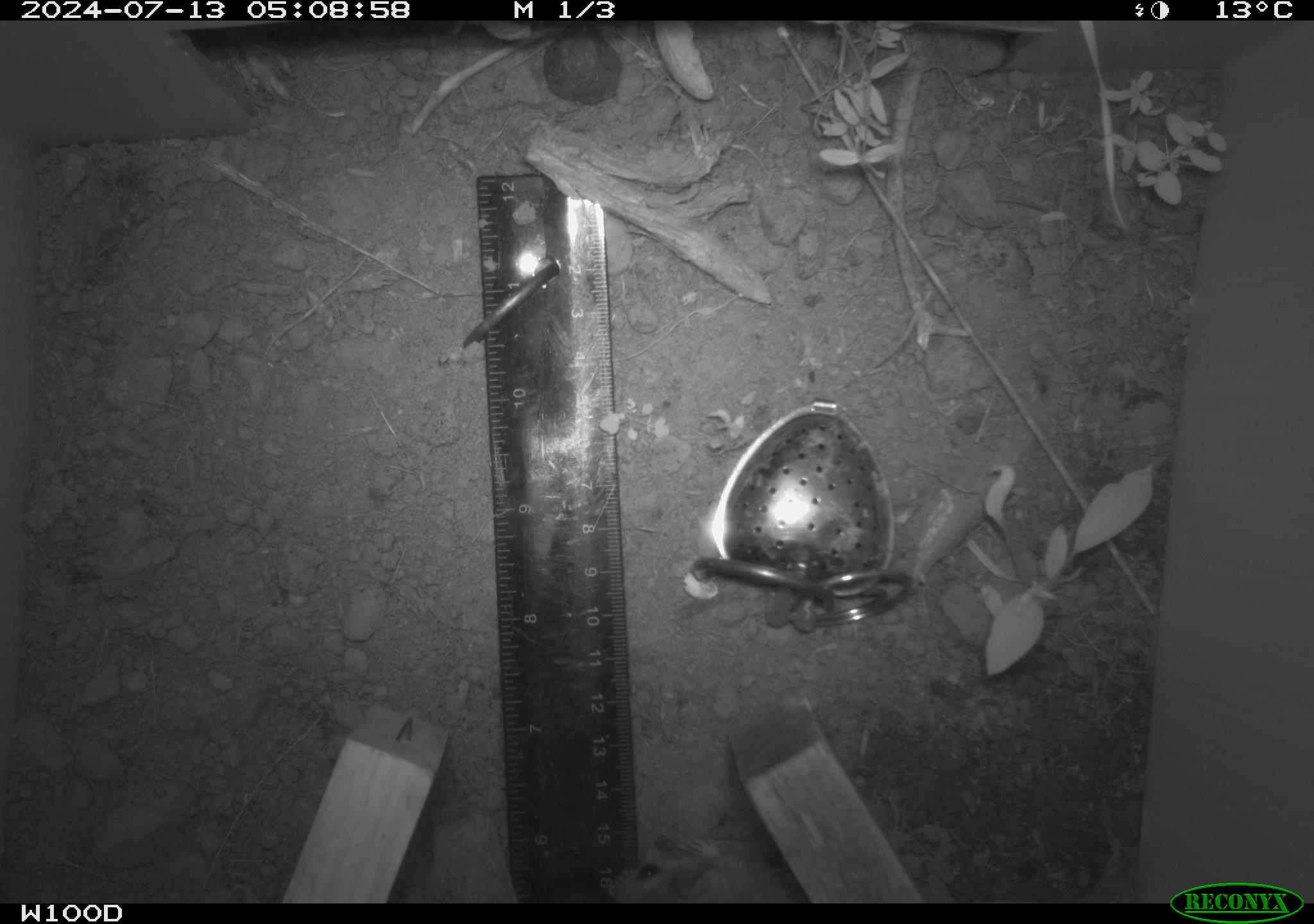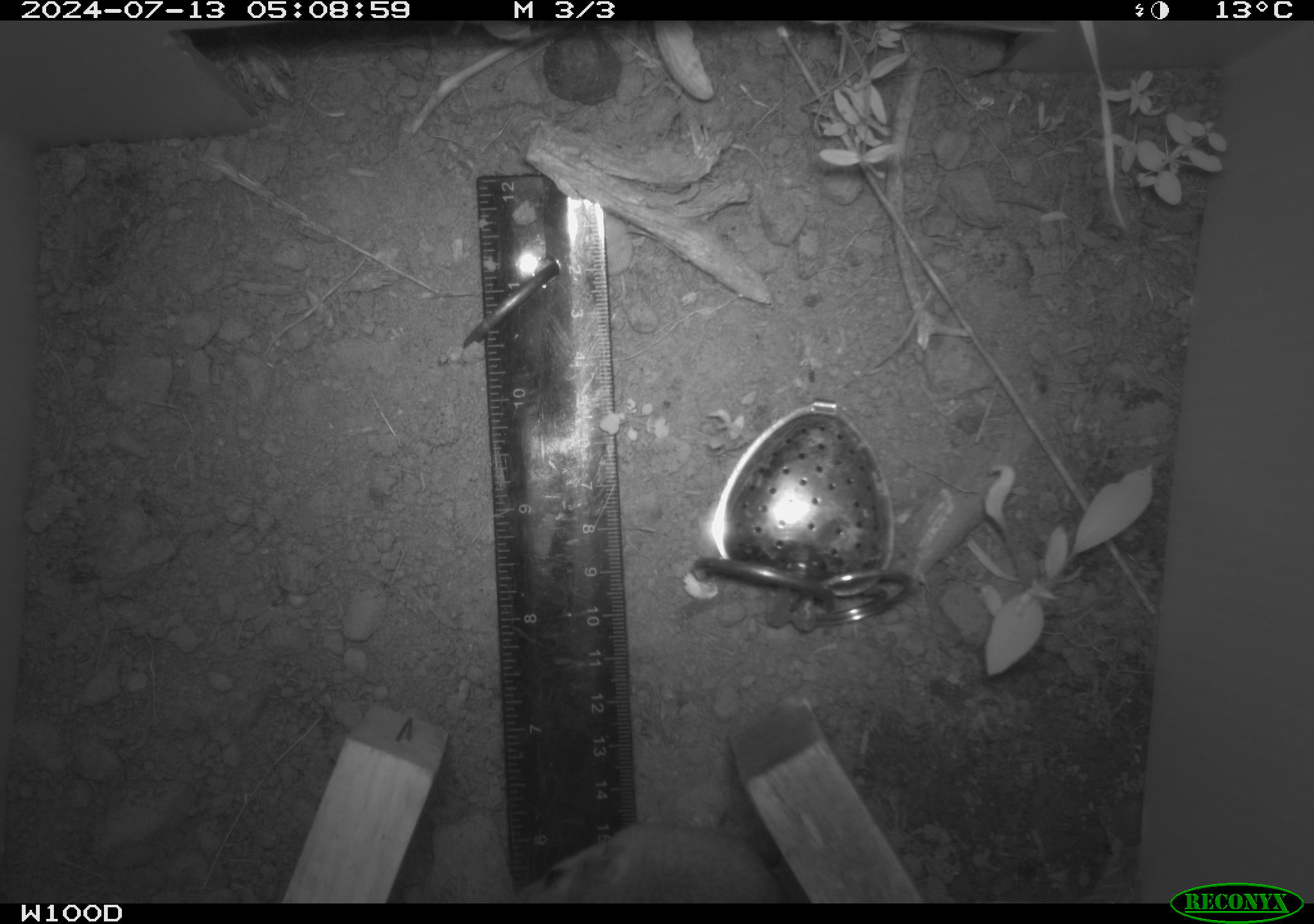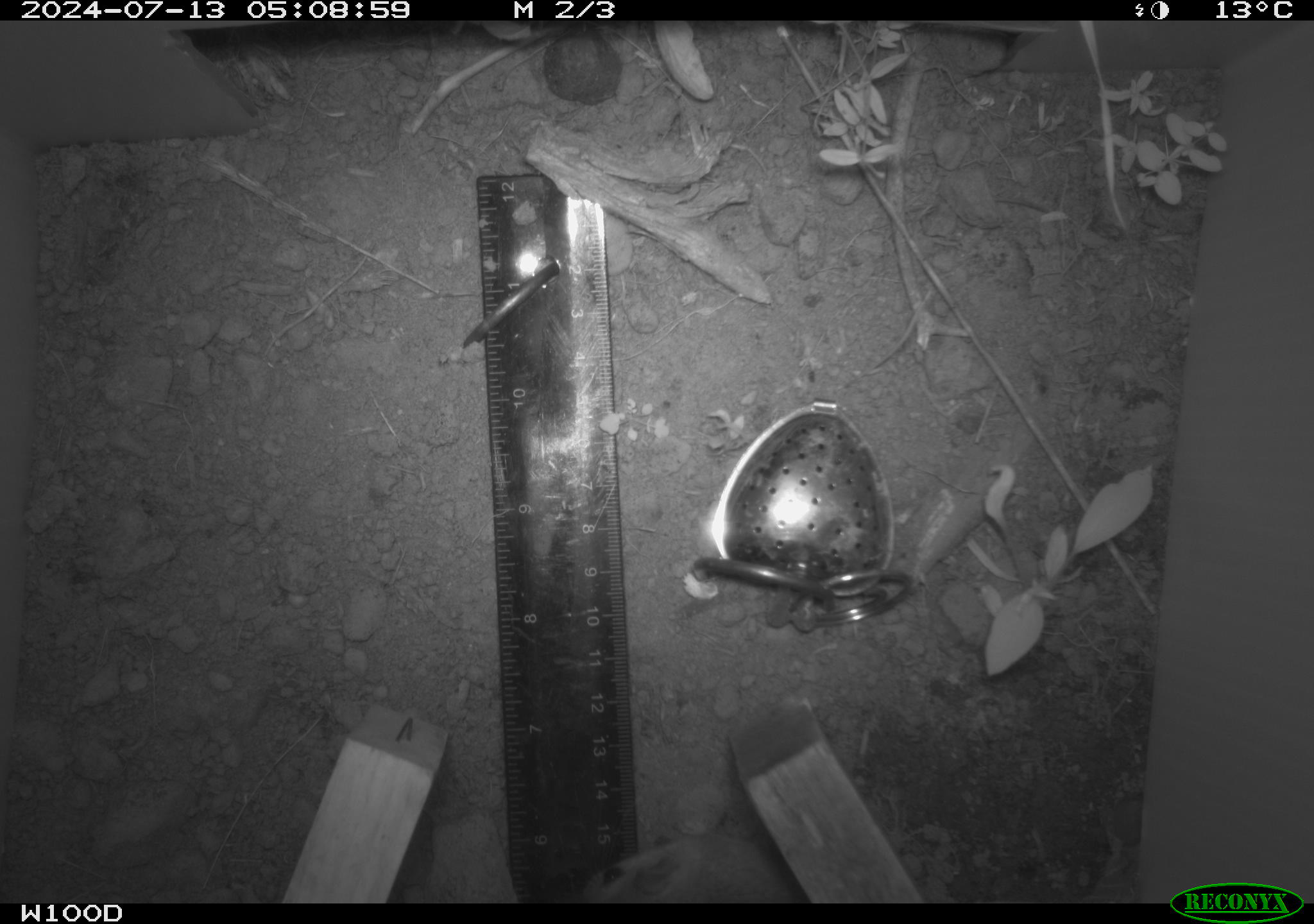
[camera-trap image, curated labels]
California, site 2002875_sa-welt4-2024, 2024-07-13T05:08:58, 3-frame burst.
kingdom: Animalia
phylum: Chordata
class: Mammalia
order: Rodentia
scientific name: Rodentia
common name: mouse species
Mouse species (Rodentia).